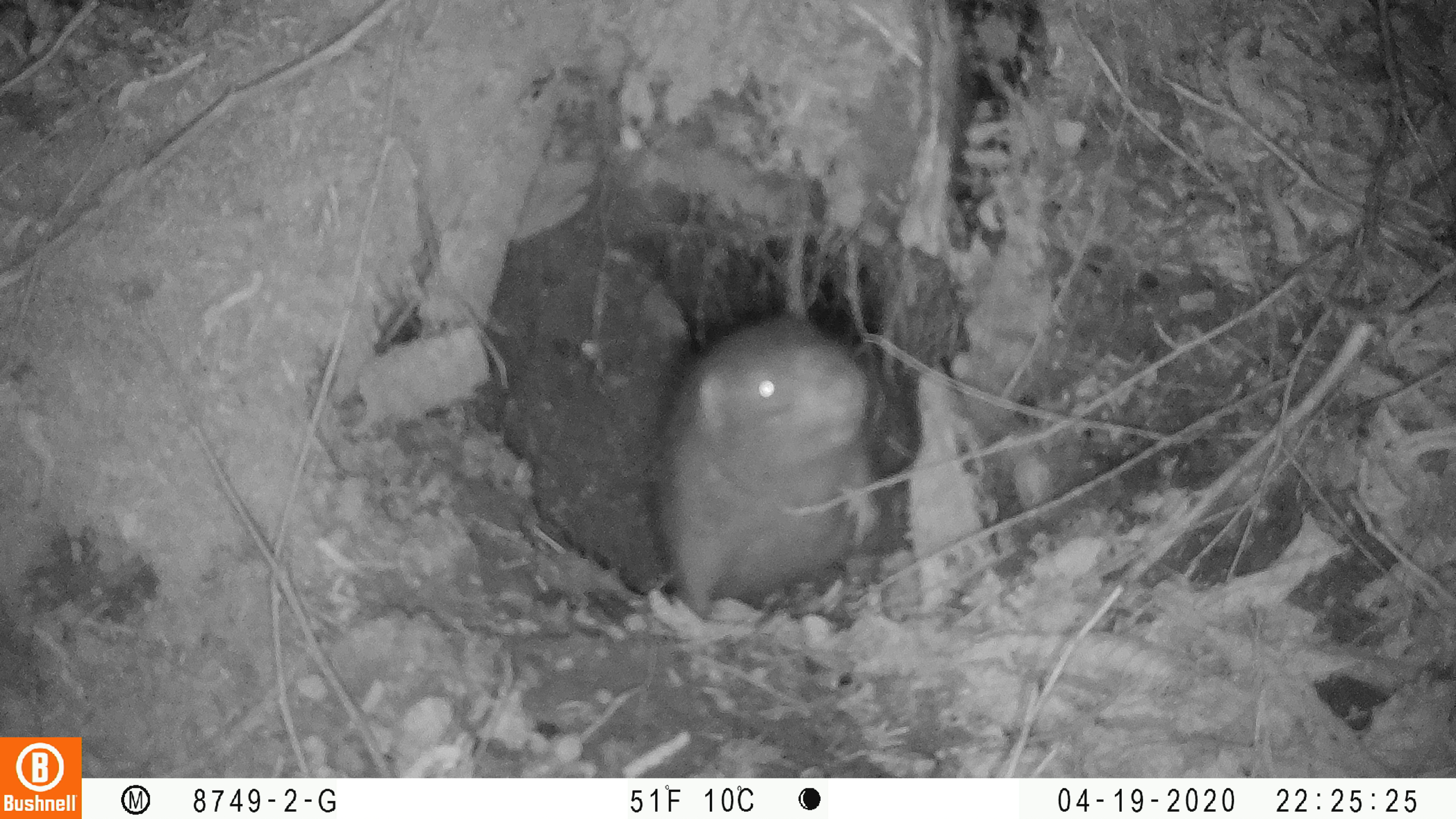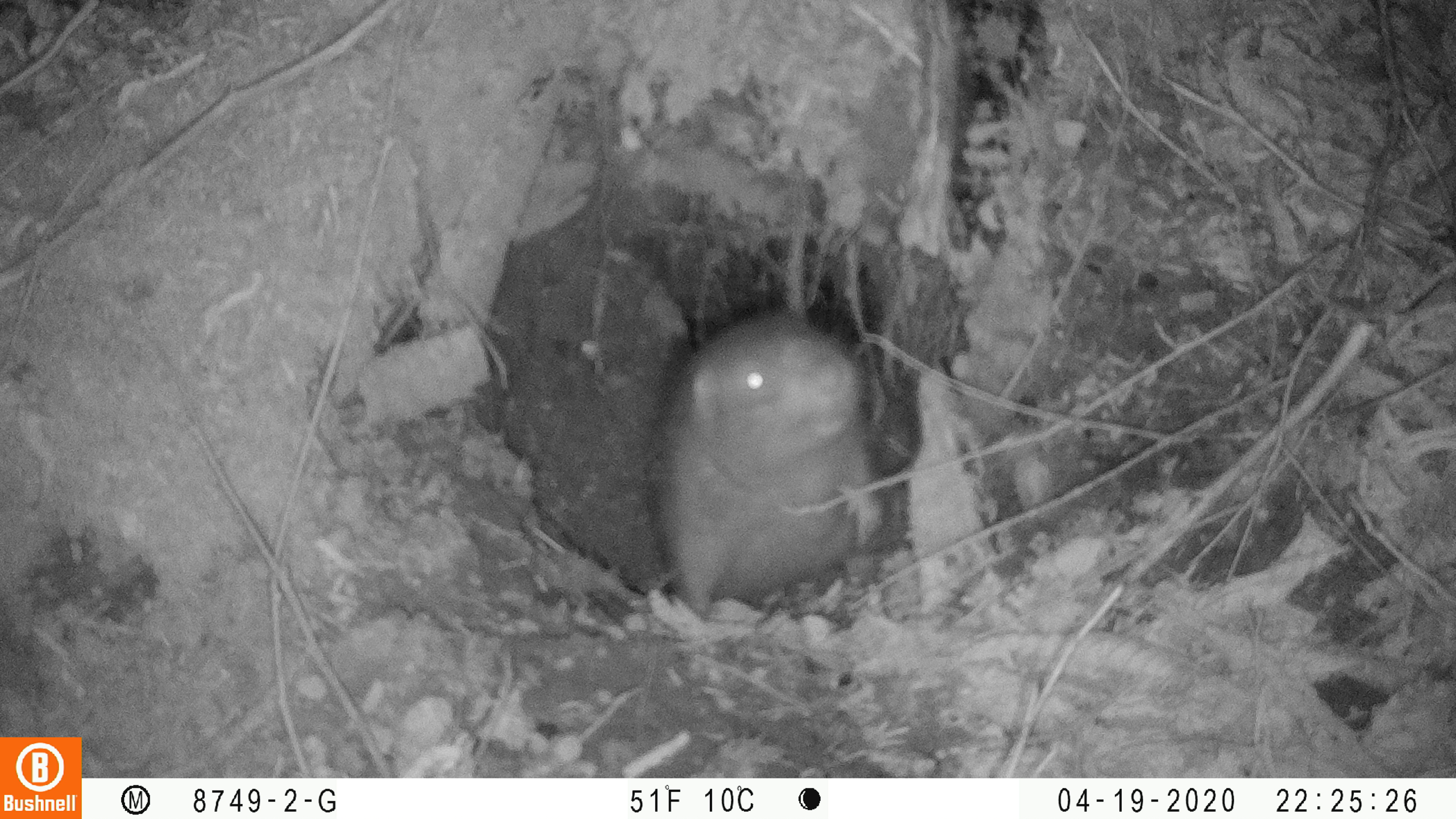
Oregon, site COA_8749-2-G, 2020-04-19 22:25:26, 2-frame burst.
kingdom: Animalia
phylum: Chordata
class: Mammalia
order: Rodentia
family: Aplodontiidae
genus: Aplodontia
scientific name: Aplodontia rufa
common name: mountain beaver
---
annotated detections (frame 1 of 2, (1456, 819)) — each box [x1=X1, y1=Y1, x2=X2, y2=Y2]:
mountain beaver: [x1=651, y1=308, x2=893, y2=622]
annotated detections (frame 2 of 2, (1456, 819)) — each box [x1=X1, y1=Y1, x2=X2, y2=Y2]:
mountain beaver: [x1=637, y1=306, x2=891, y2=603]